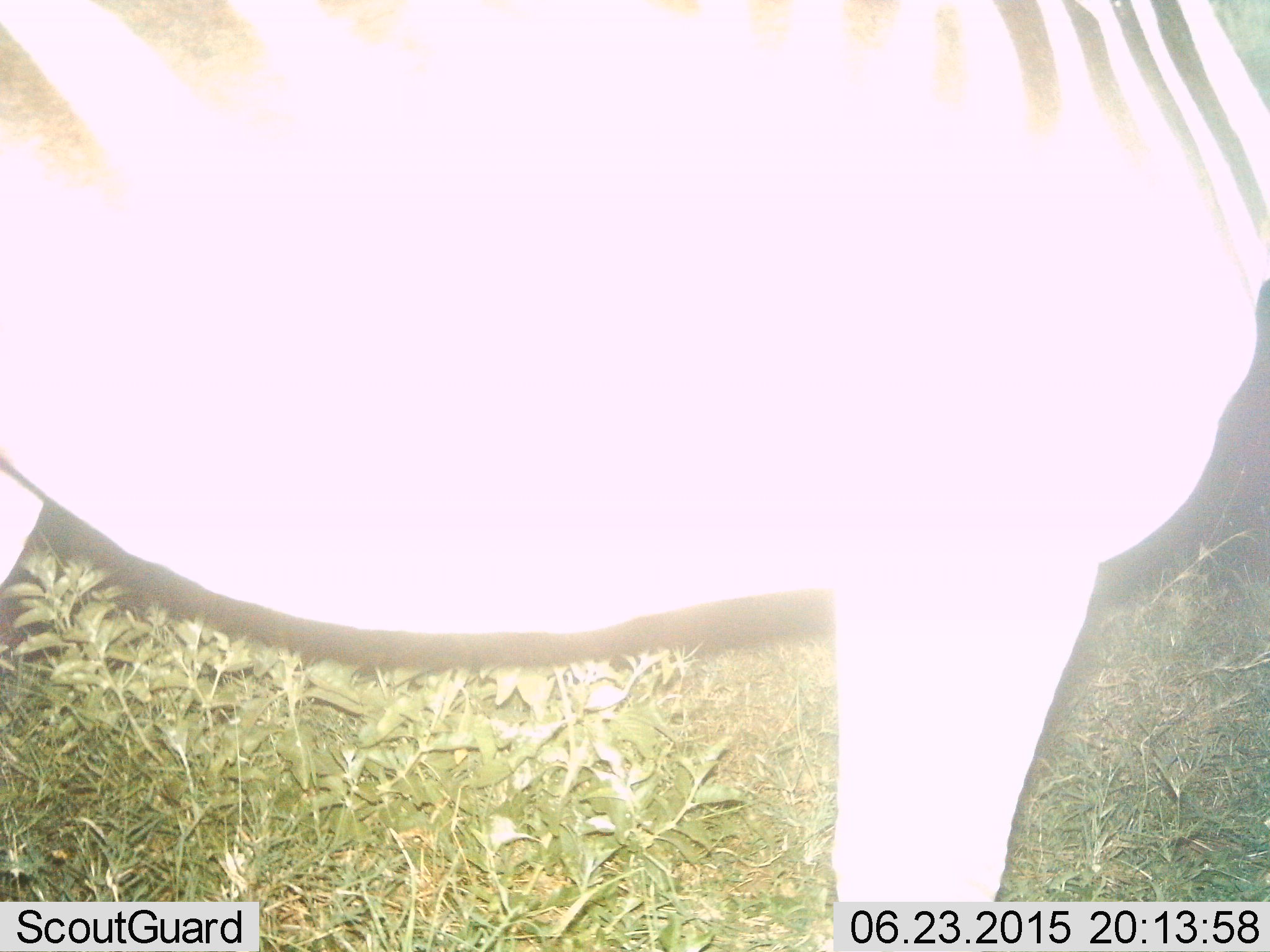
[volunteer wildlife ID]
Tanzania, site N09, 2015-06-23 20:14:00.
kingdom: Animalia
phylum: Chordata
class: Mammalia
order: Perissodactyla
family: Equidae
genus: Equus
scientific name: Equus quagga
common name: plains zebra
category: zebra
Zebra (plains zebra) (Equus quagga), count 1. Behavior (volunteer vote fractions): standing 100%, resting 0%, moving 0%, interacting 0%. Young present (vote fraction): 0%. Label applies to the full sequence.